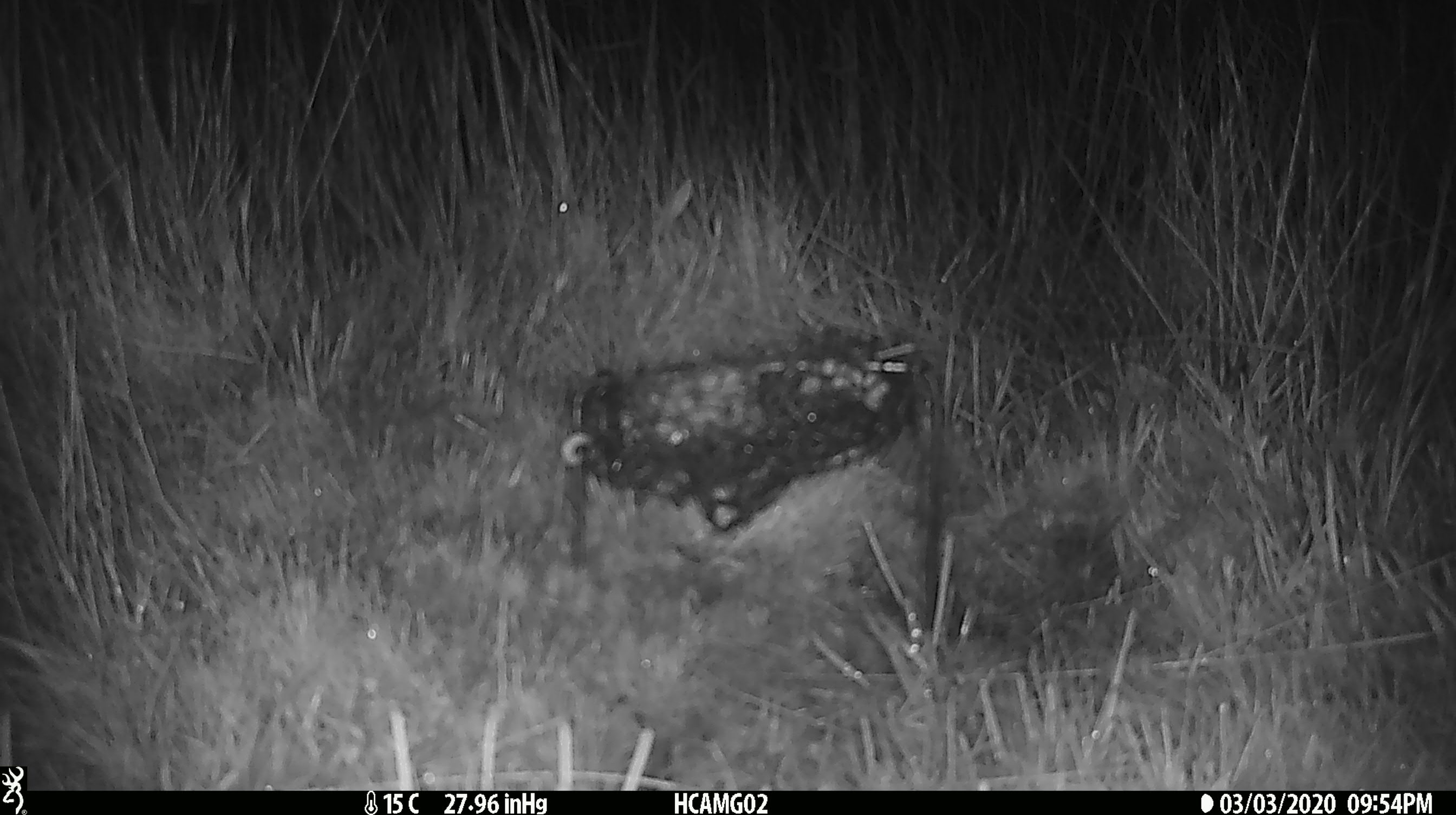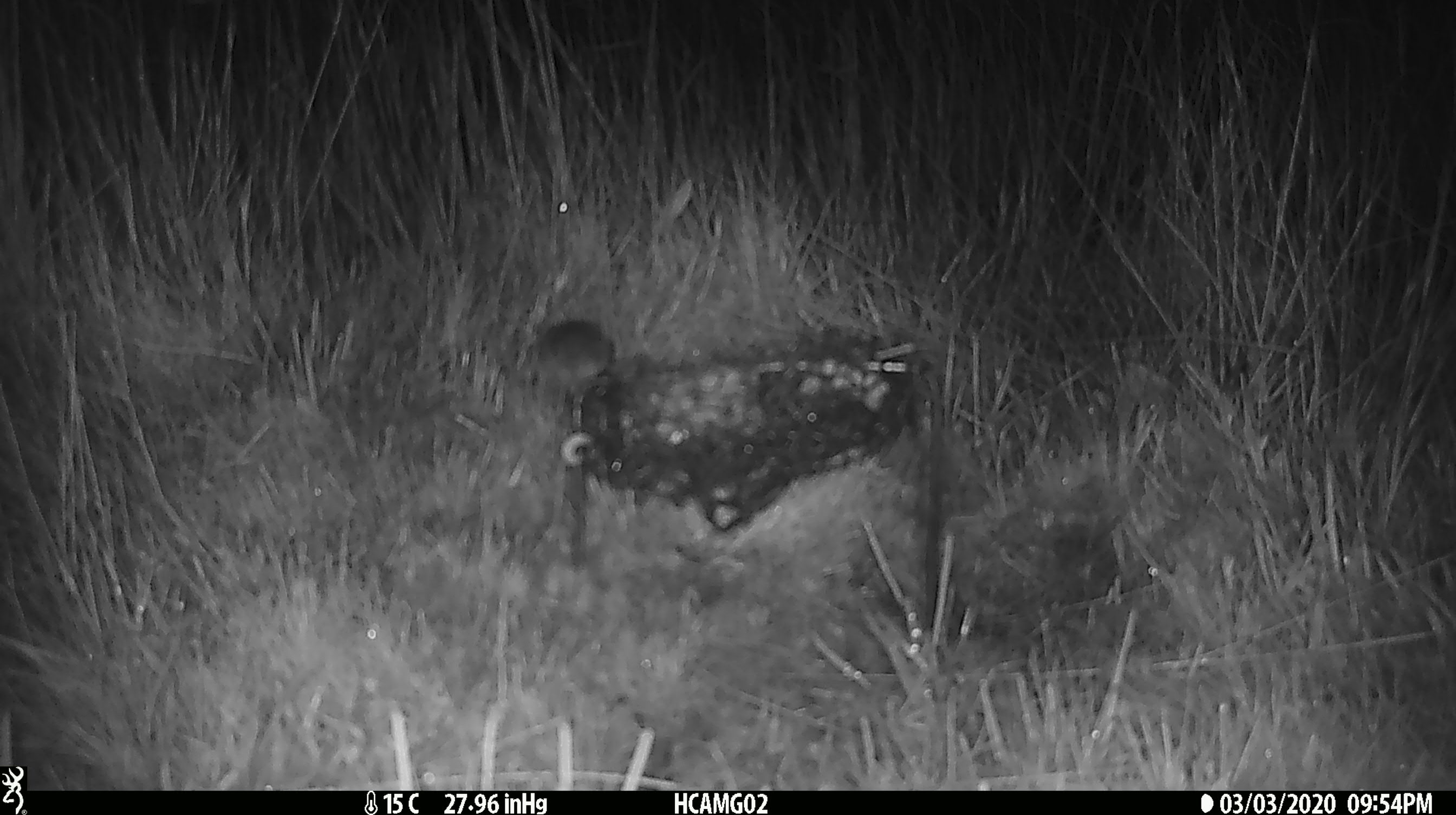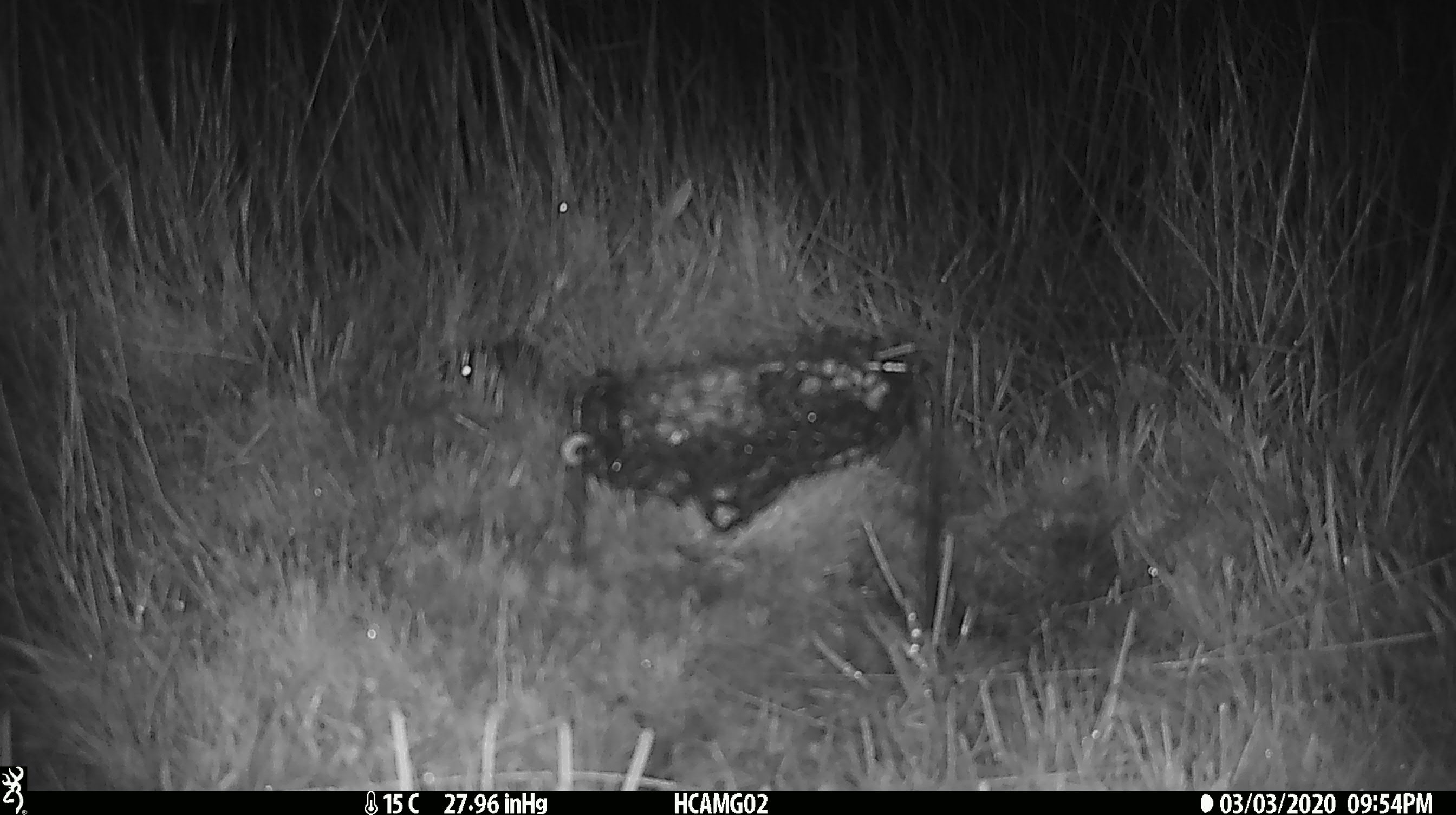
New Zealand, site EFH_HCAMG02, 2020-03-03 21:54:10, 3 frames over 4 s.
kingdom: Animalia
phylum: Chordata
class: Mammalia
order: Rodentia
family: Muridae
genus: Mus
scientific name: Mus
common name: mouse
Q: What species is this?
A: Mouse (Mus).